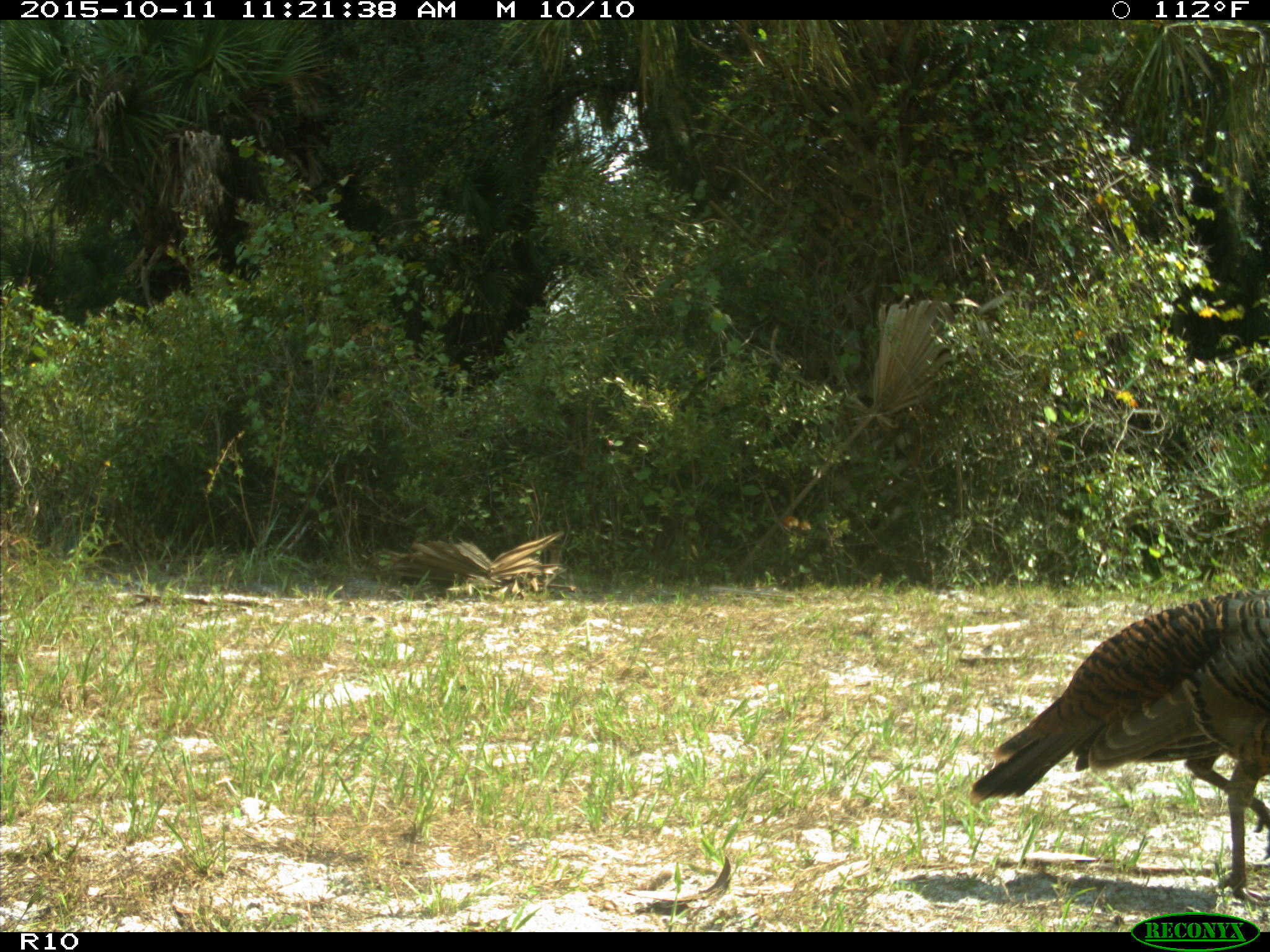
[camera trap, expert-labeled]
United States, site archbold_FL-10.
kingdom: Animalia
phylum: Chordata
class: Aves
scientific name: Aves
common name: birds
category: unidentified bird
Unidentified bird (birds) (Aves).